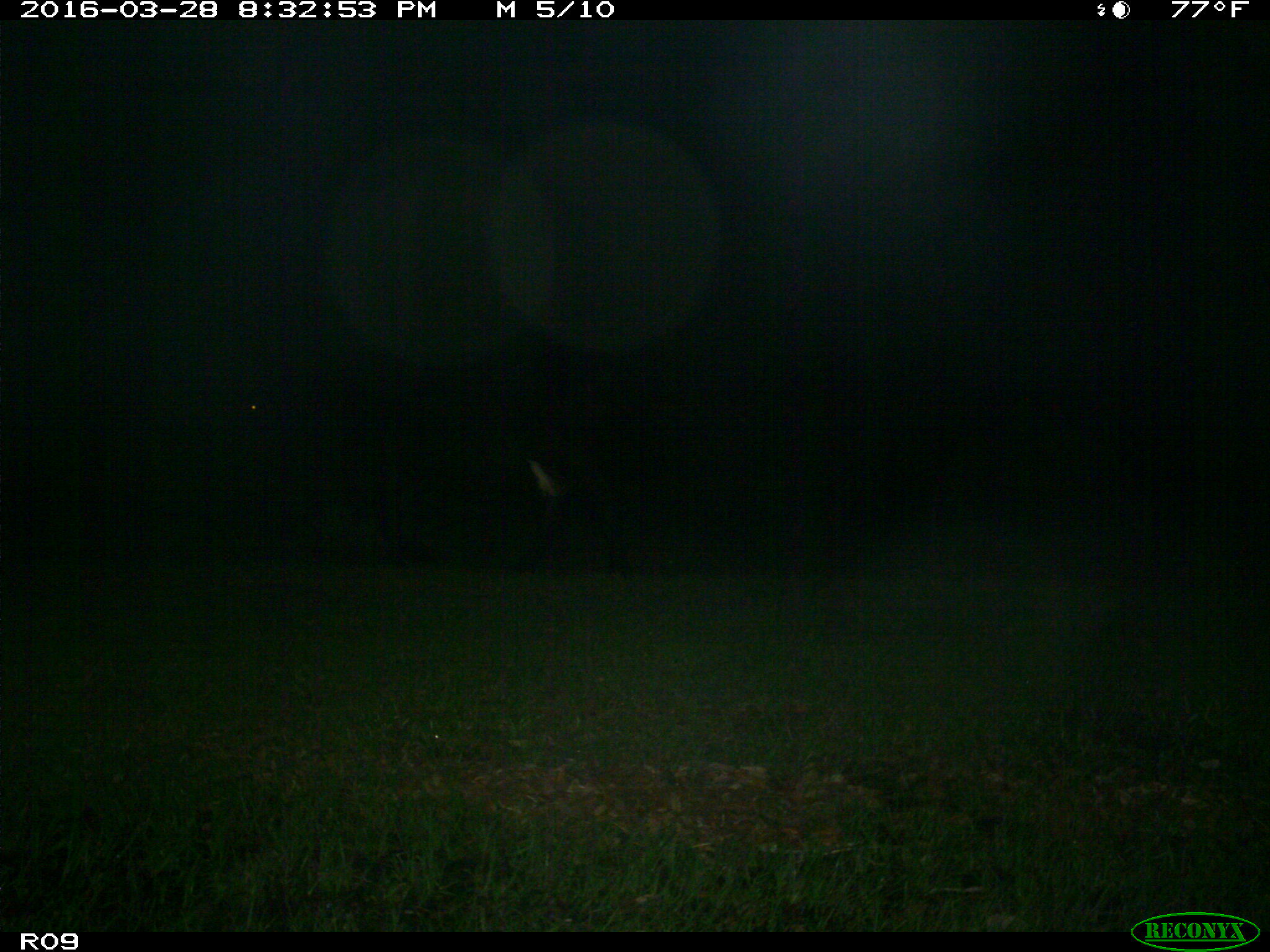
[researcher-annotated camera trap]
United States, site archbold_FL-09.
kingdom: Animalia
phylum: Chordata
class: Mammalia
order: Artiodactyla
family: Bovidae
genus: Bos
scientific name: Bos taurus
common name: domestic cow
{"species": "Bos taurus (domestic cow)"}